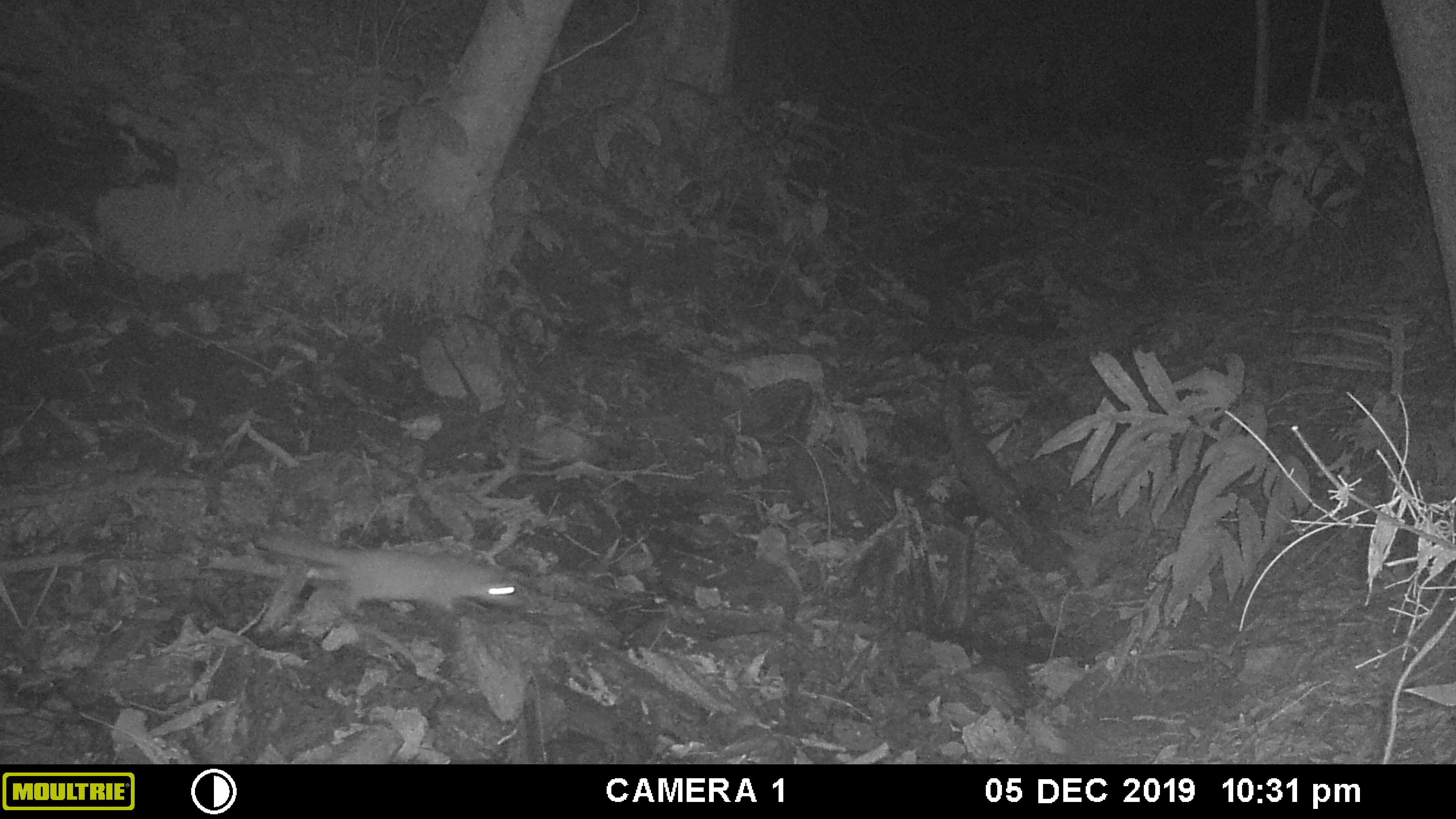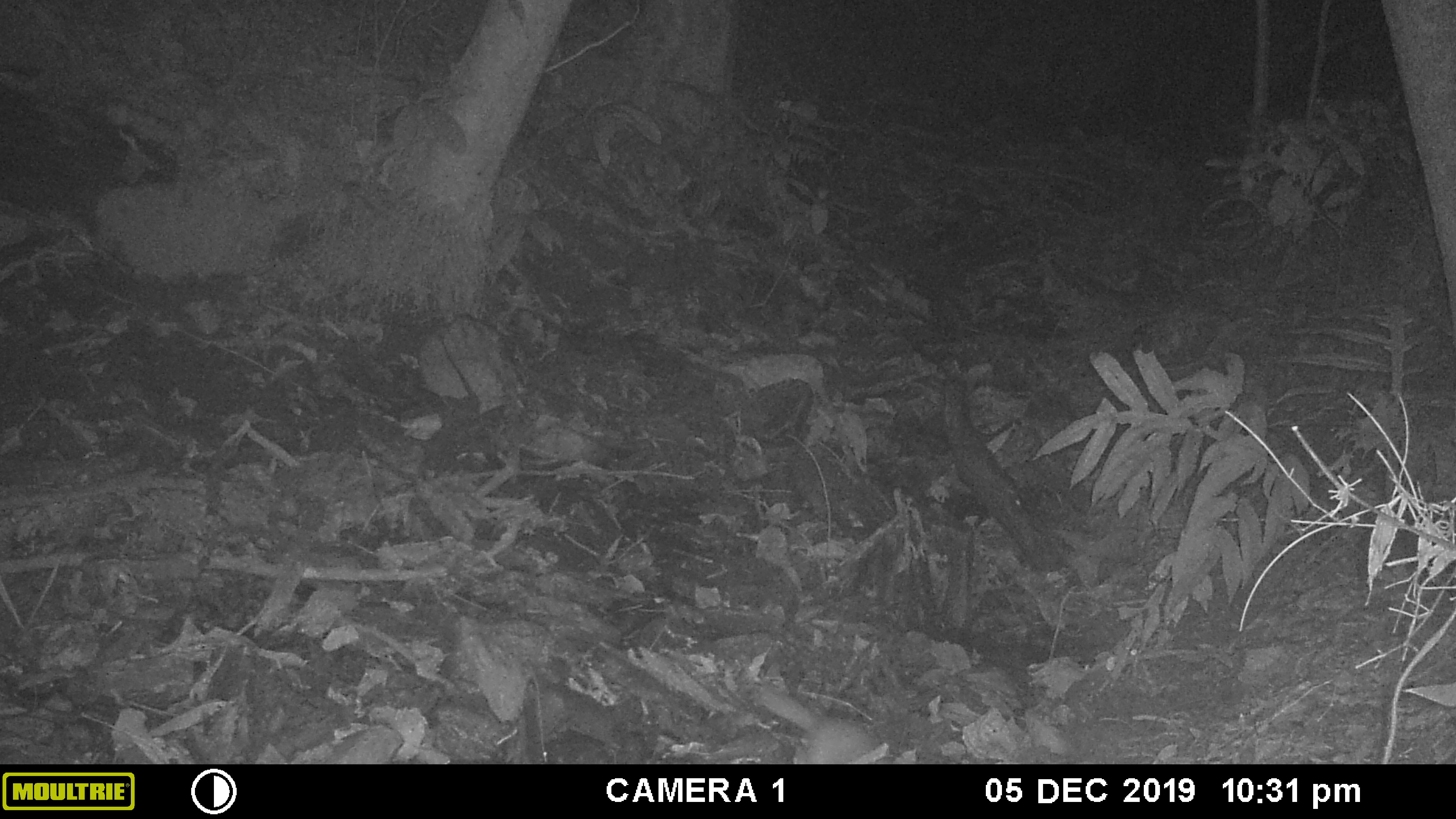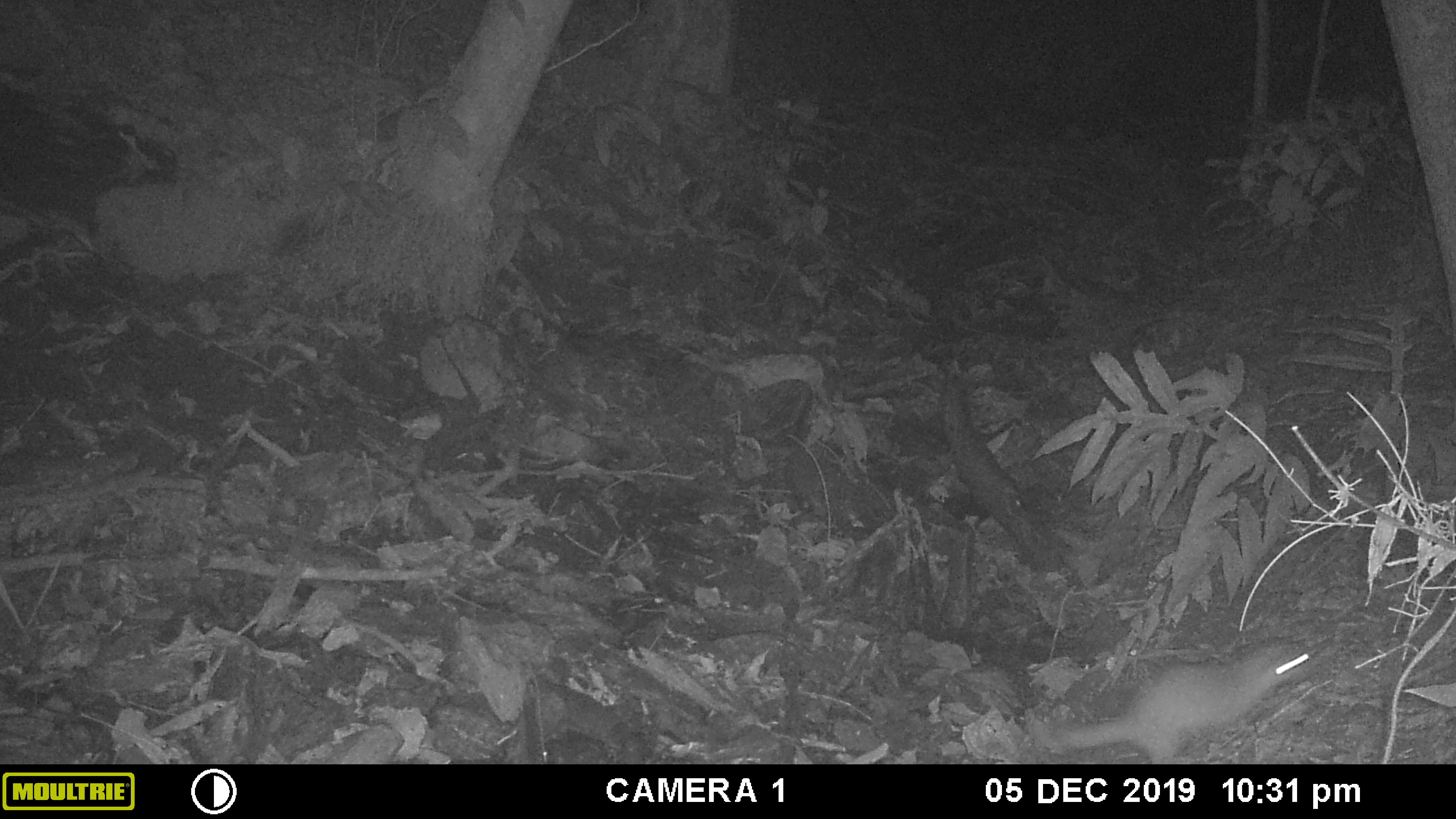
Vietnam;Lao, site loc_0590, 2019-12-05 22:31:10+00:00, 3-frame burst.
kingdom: Animalia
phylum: Chordata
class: Mammalia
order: Carnivora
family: Mustelidae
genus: Melogale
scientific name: Melogale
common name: ferret badger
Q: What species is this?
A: Ferret badger (Melogale).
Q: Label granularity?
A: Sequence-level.